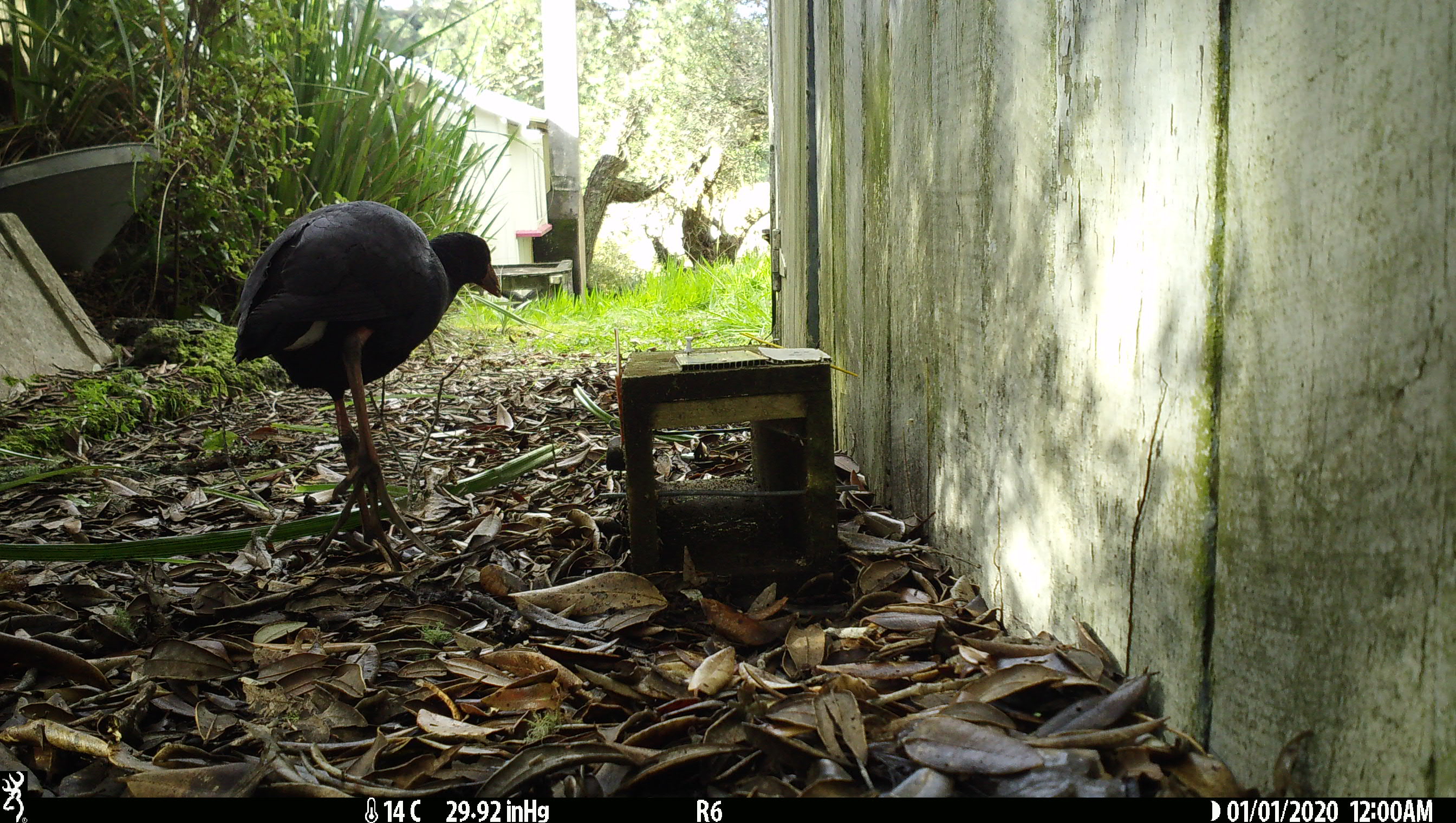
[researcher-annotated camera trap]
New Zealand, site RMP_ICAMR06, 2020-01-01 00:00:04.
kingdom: Animalia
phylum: Chordata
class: Aves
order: Gruiformes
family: Rallidae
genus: Porphyrio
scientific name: Porphyrio melanotus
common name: australasian swamphen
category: pukeko